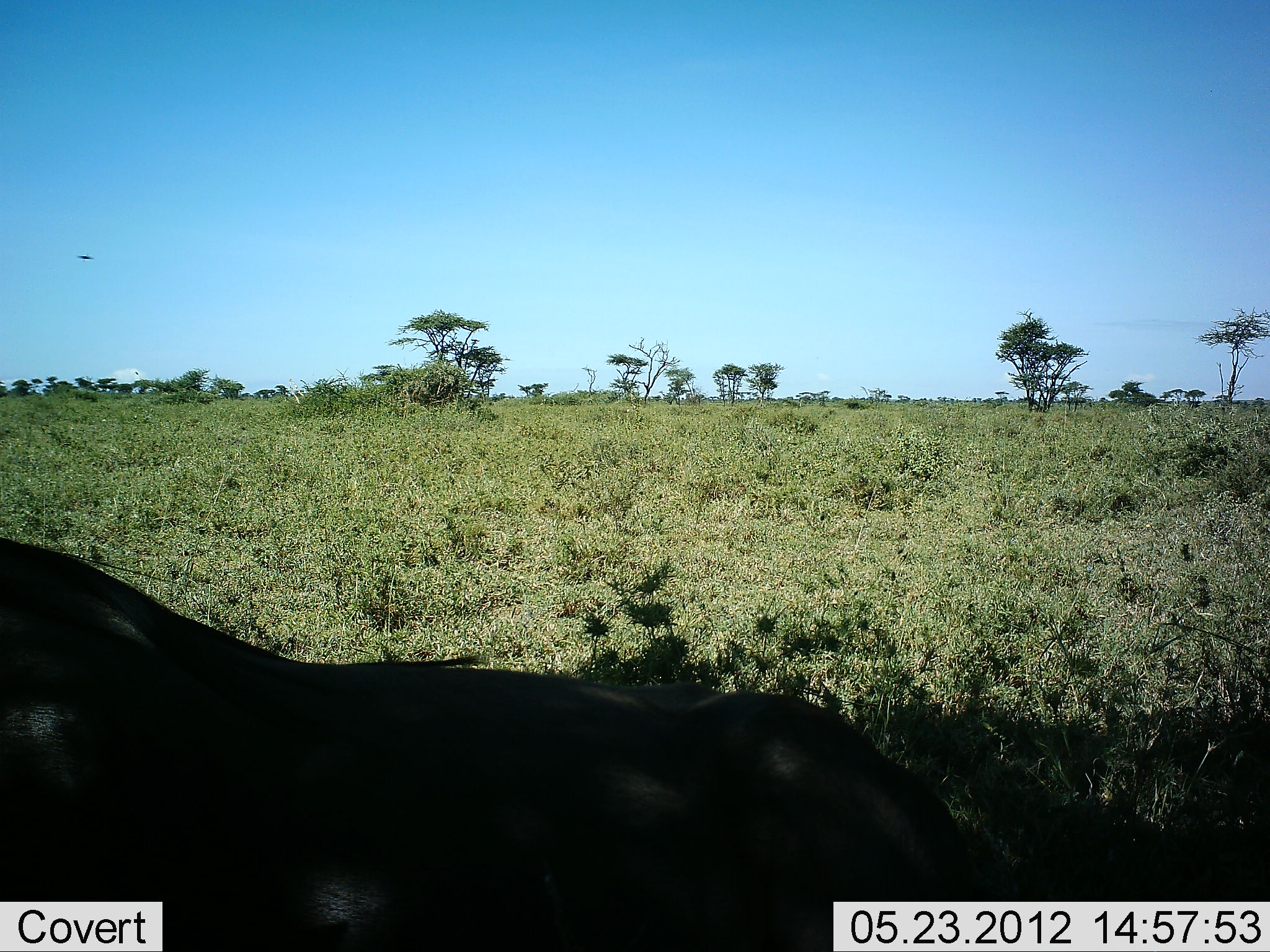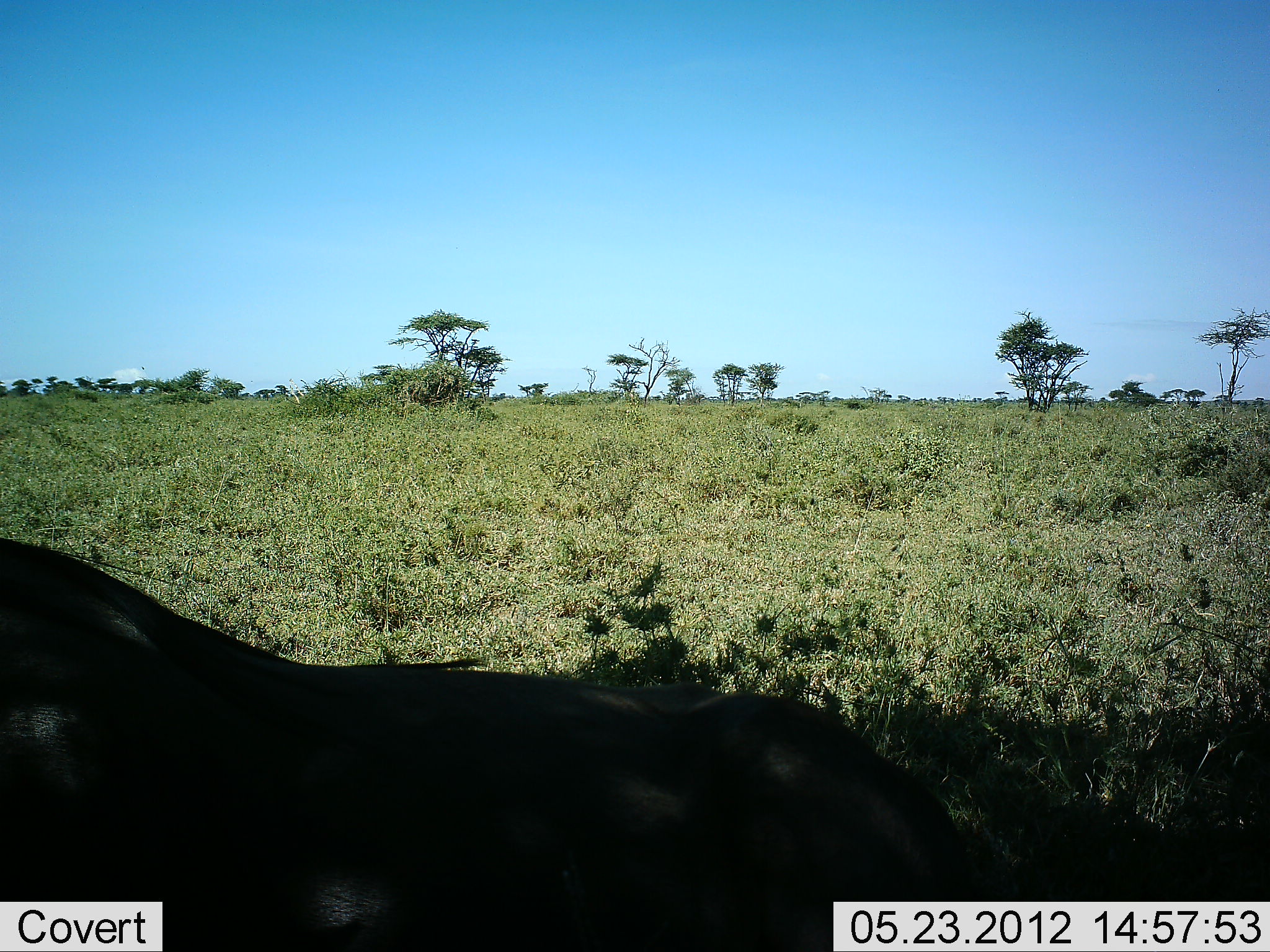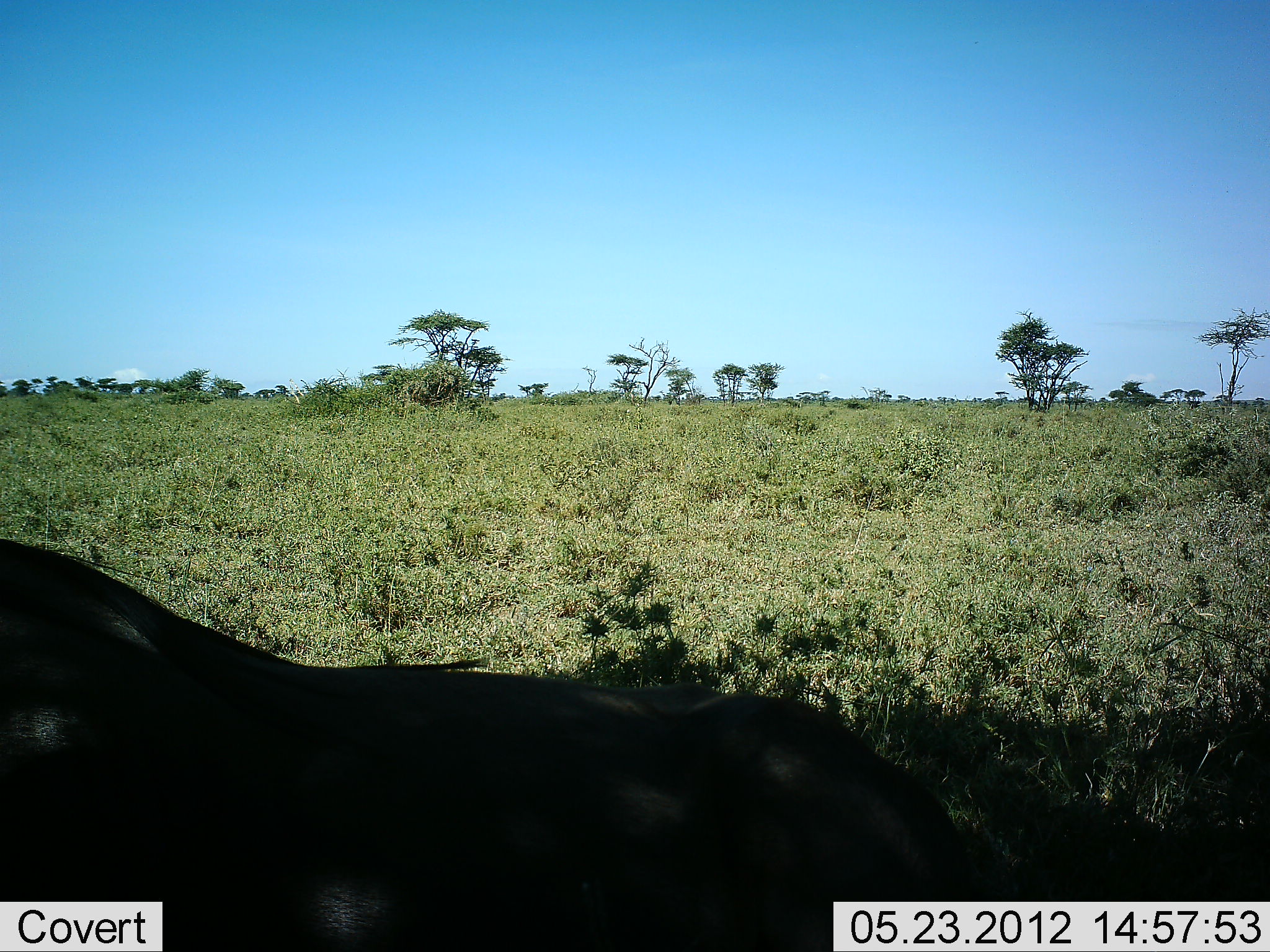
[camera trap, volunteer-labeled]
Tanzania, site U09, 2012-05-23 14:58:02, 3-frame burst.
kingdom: Animalia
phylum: Chordata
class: Mammalia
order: Artiodactyla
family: Bovidae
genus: Connochaetes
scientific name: Connochaetes taurinus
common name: blue wildebeest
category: wildebeest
Wildebeest (blue wildebeest) (Connochaetes taurinus), count 1. Behavior (volunteer vote fractions): standing 20%, resting 80%, moving 0%, interacting 0%. Young present (vote fraction): 0%. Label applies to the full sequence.